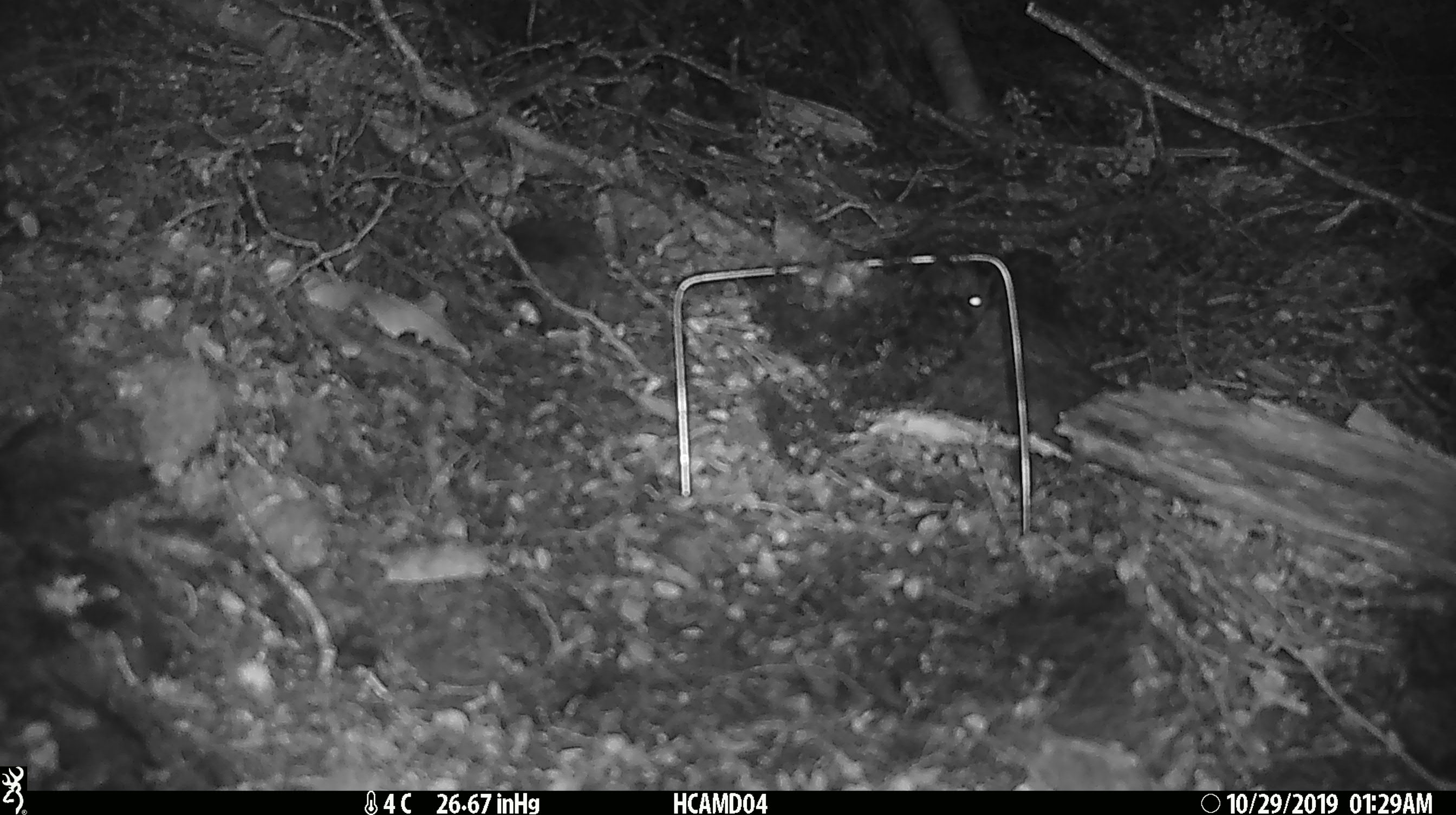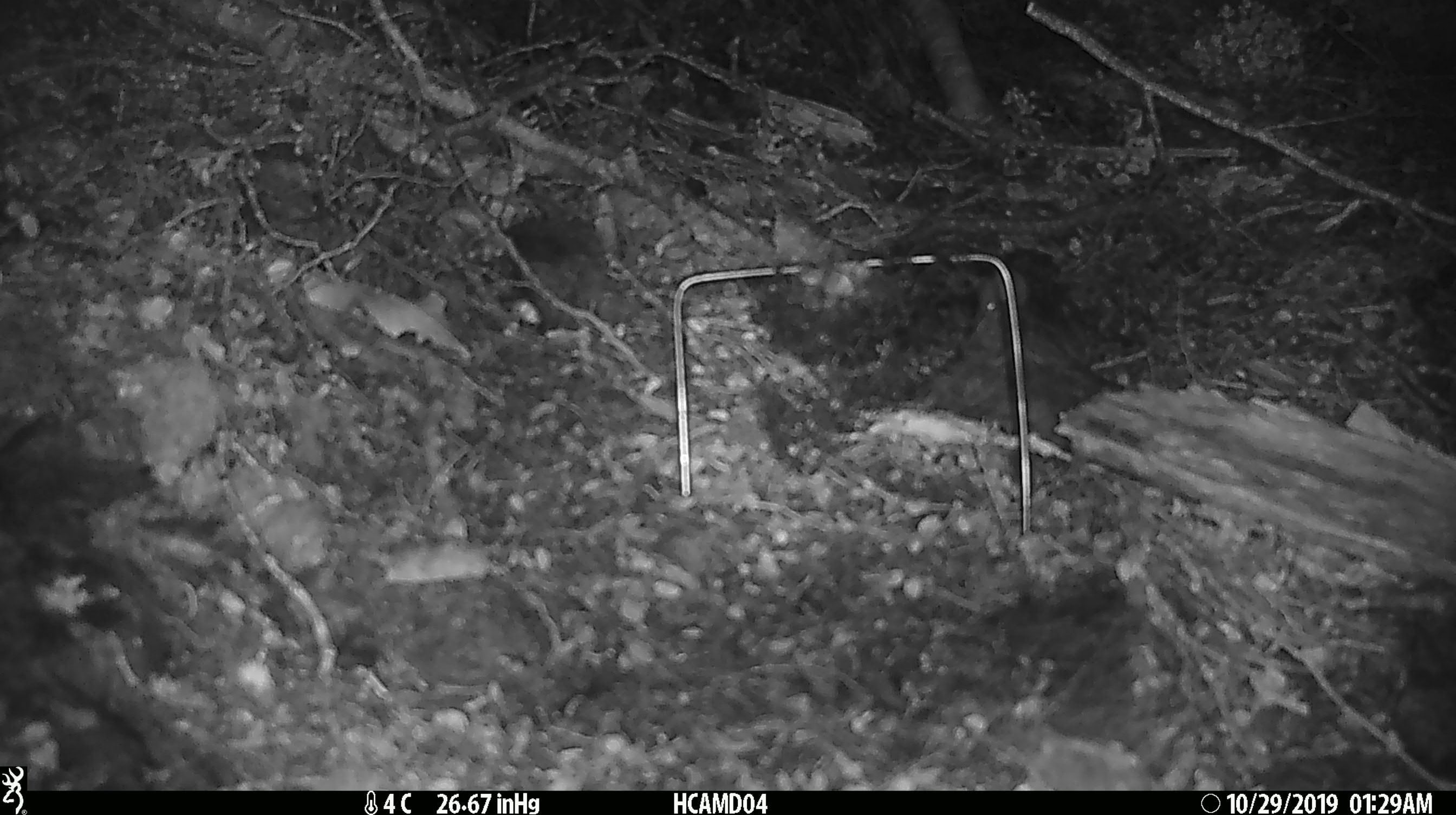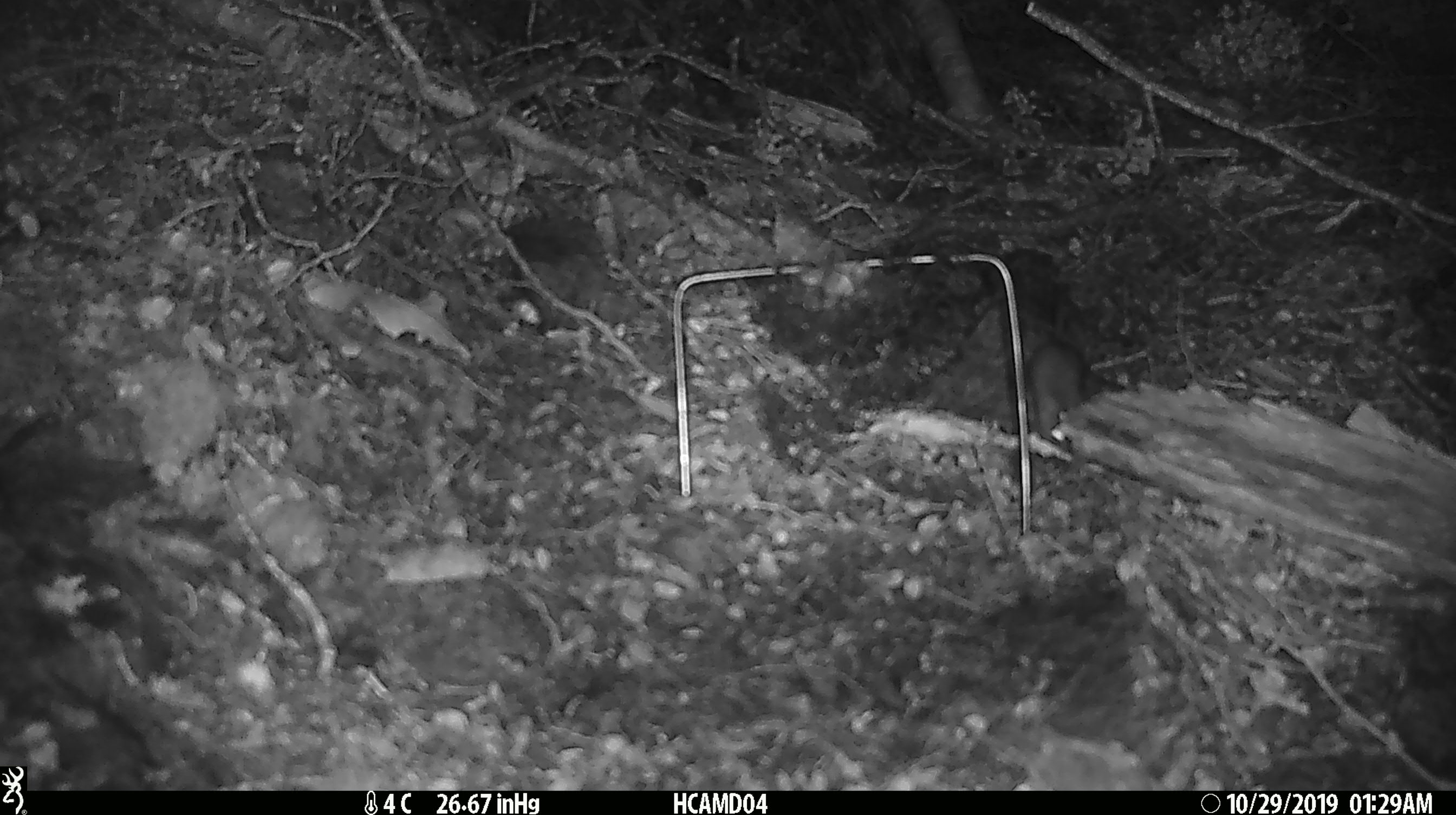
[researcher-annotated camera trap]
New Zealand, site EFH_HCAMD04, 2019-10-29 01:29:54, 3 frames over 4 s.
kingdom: Animalia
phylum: Chordata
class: Mammalia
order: Rodentia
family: Muridae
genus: Mus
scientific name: Mus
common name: mouse